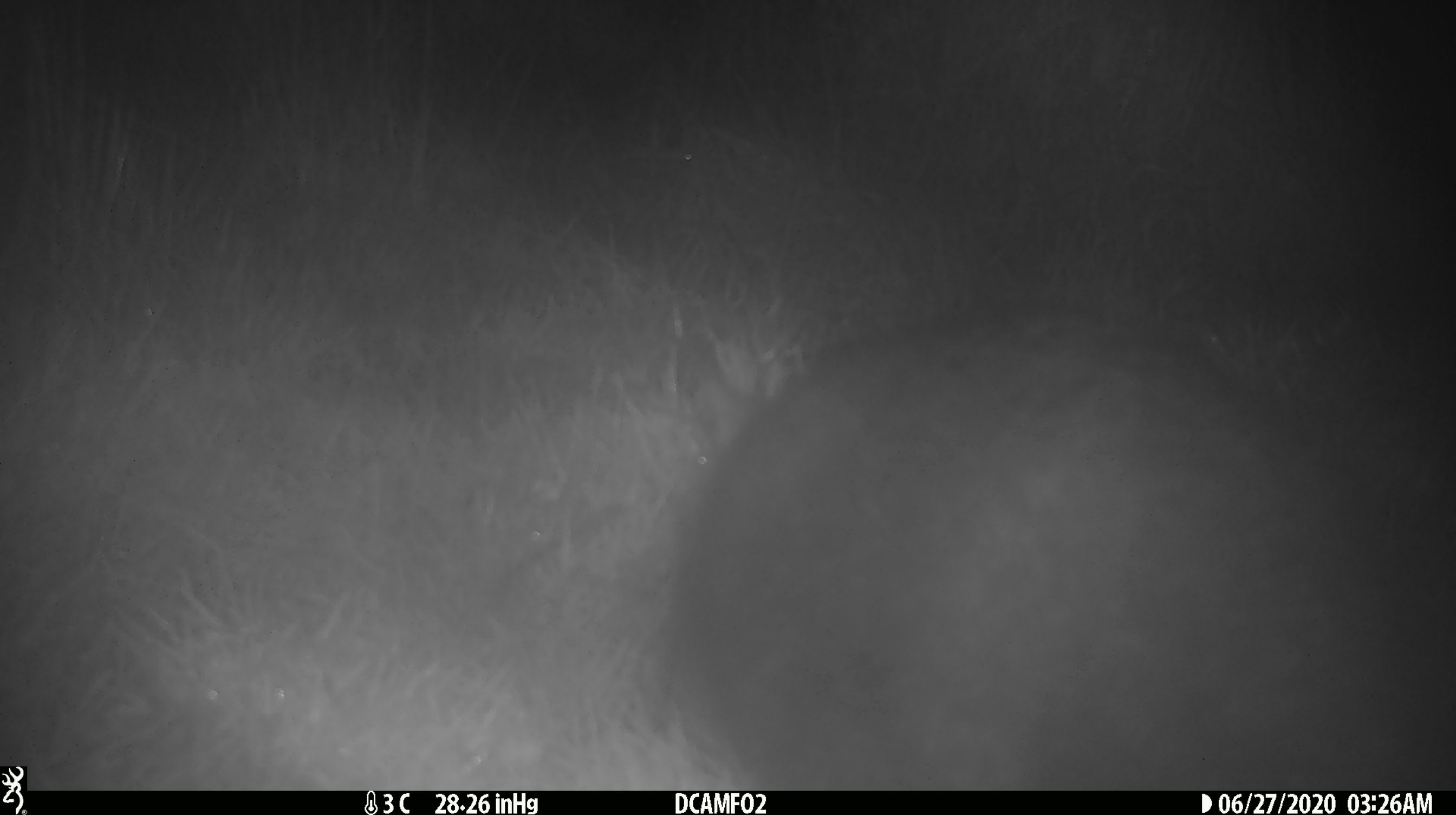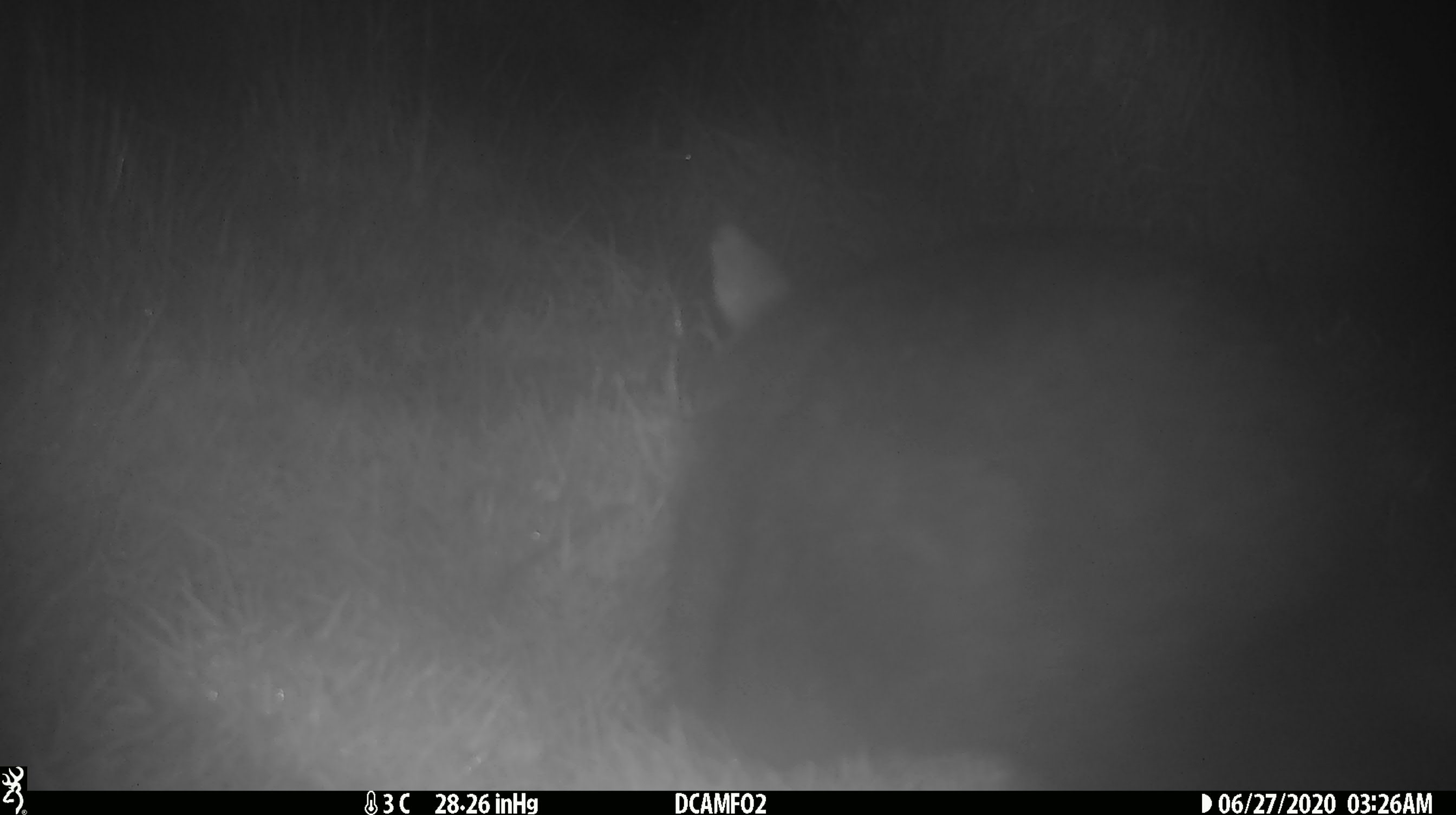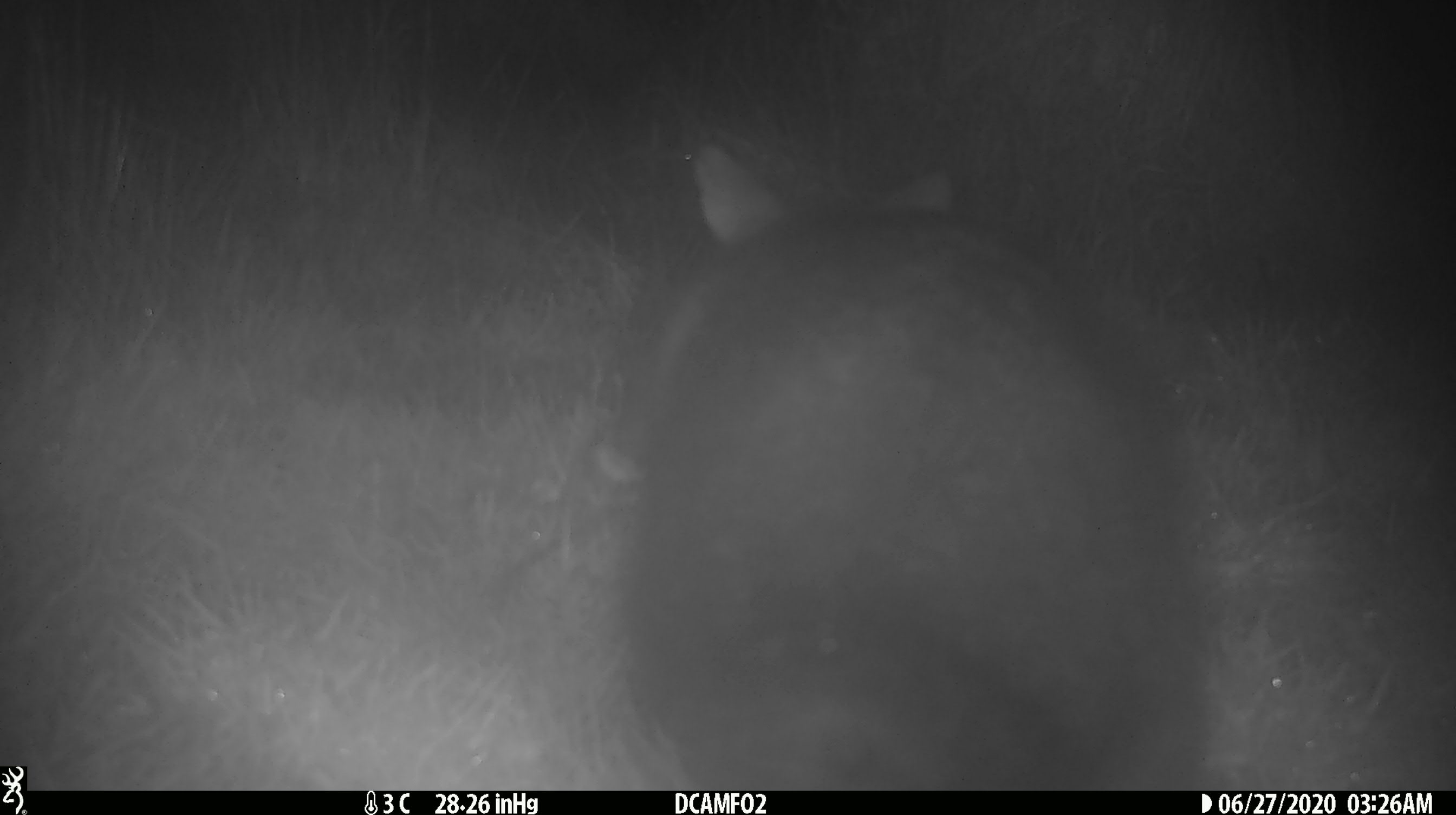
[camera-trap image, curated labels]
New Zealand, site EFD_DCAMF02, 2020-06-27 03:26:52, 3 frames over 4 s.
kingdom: Animalia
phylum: Chordata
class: Mammalia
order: Diprotodontia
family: Phalangeridae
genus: Trichosurus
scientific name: Trichosurus vulpecula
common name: common brushtail possum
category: possum